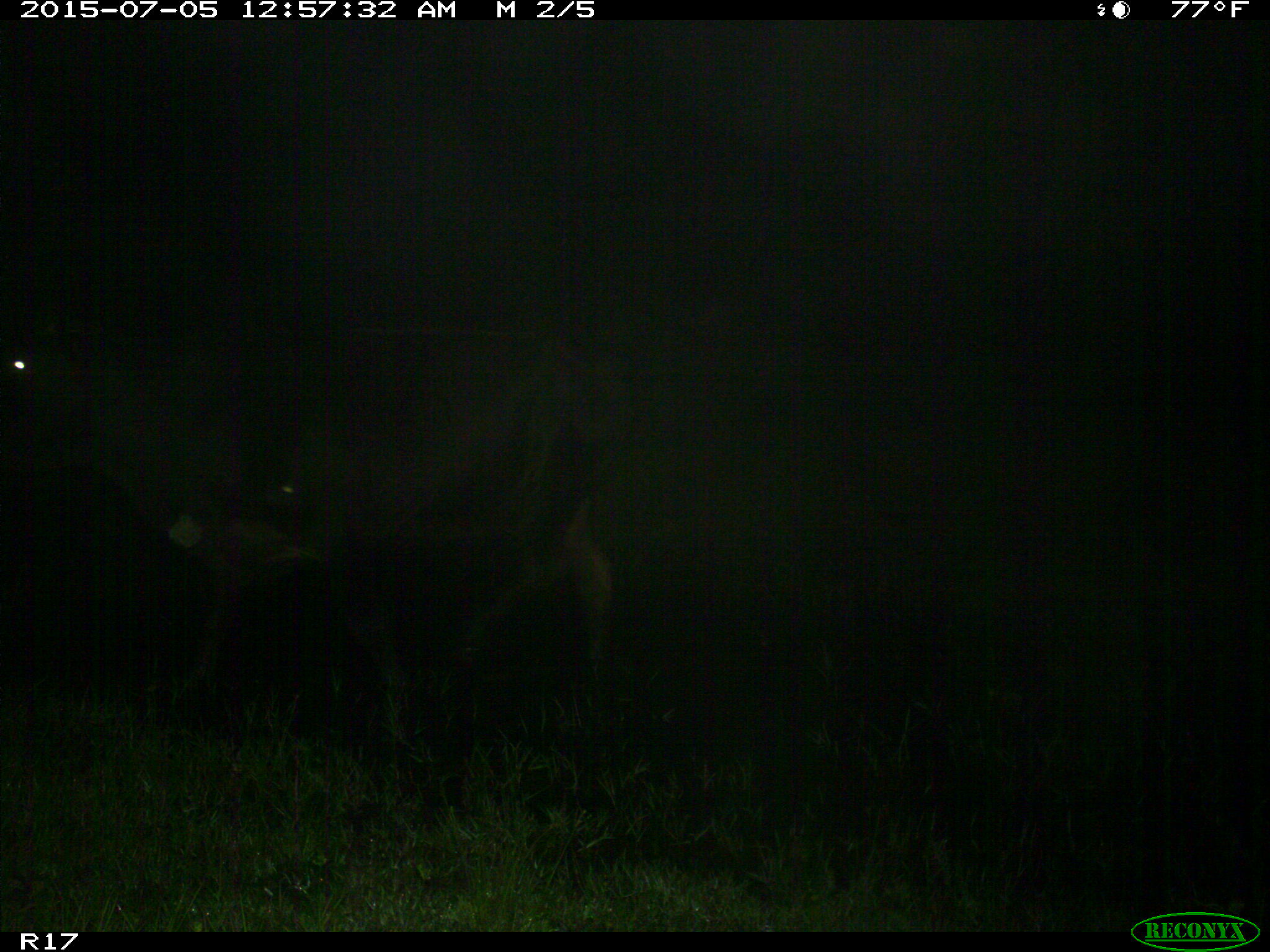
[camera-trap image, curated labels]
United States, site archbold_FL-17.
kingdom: Animalia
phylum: Chordata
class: Mammalia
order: Artiodactyla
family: Bovidae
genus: Bos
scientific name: Bos taurus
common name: domestic cow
Bos taurus (domestic cow).